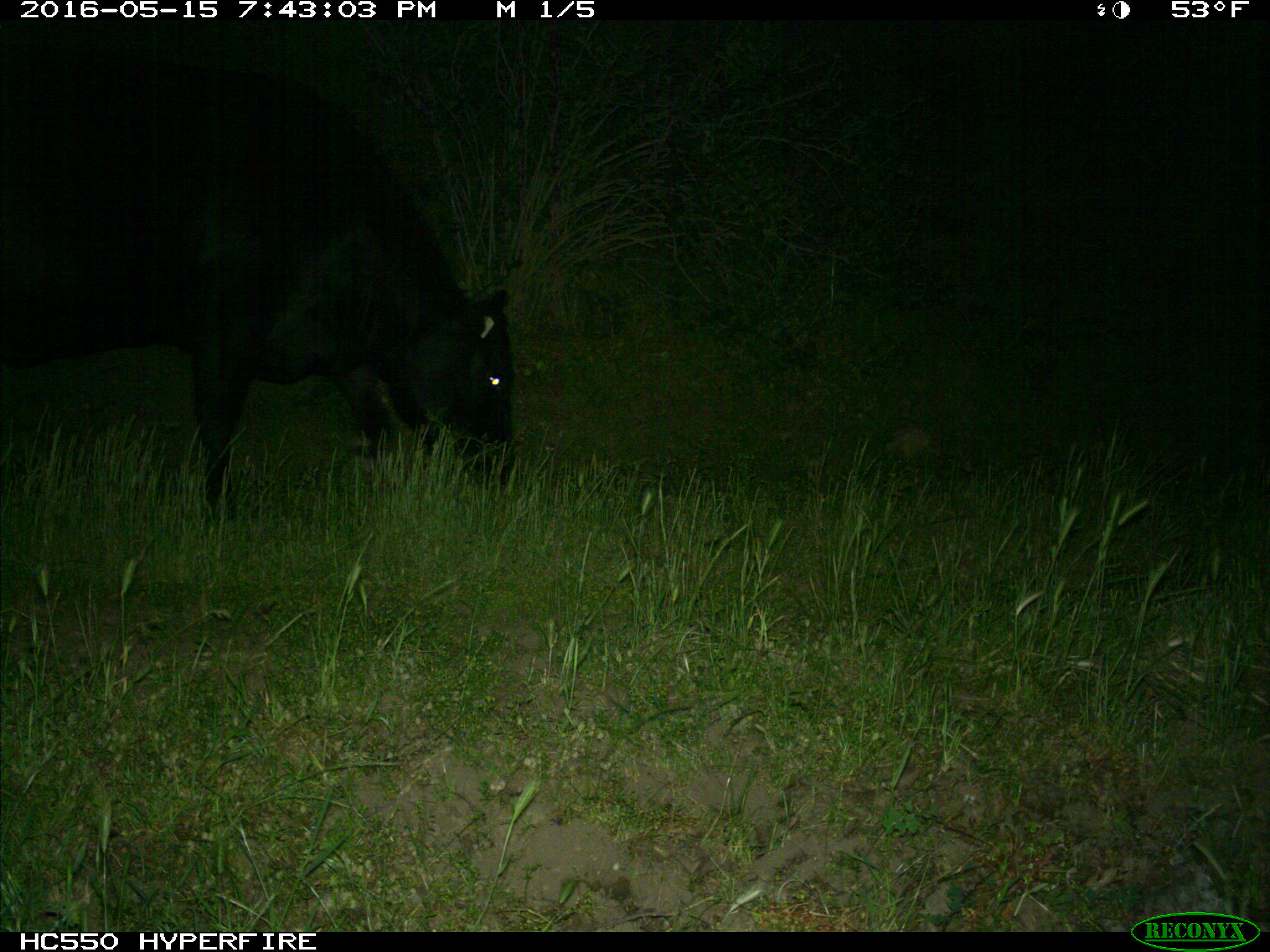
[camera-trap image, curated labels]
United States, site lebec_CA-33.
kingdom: Animalia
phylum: Chordata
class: Mammalia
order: Artiodactyla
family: Bovidae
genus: Bos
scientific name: Bos taurus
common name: domestic cow